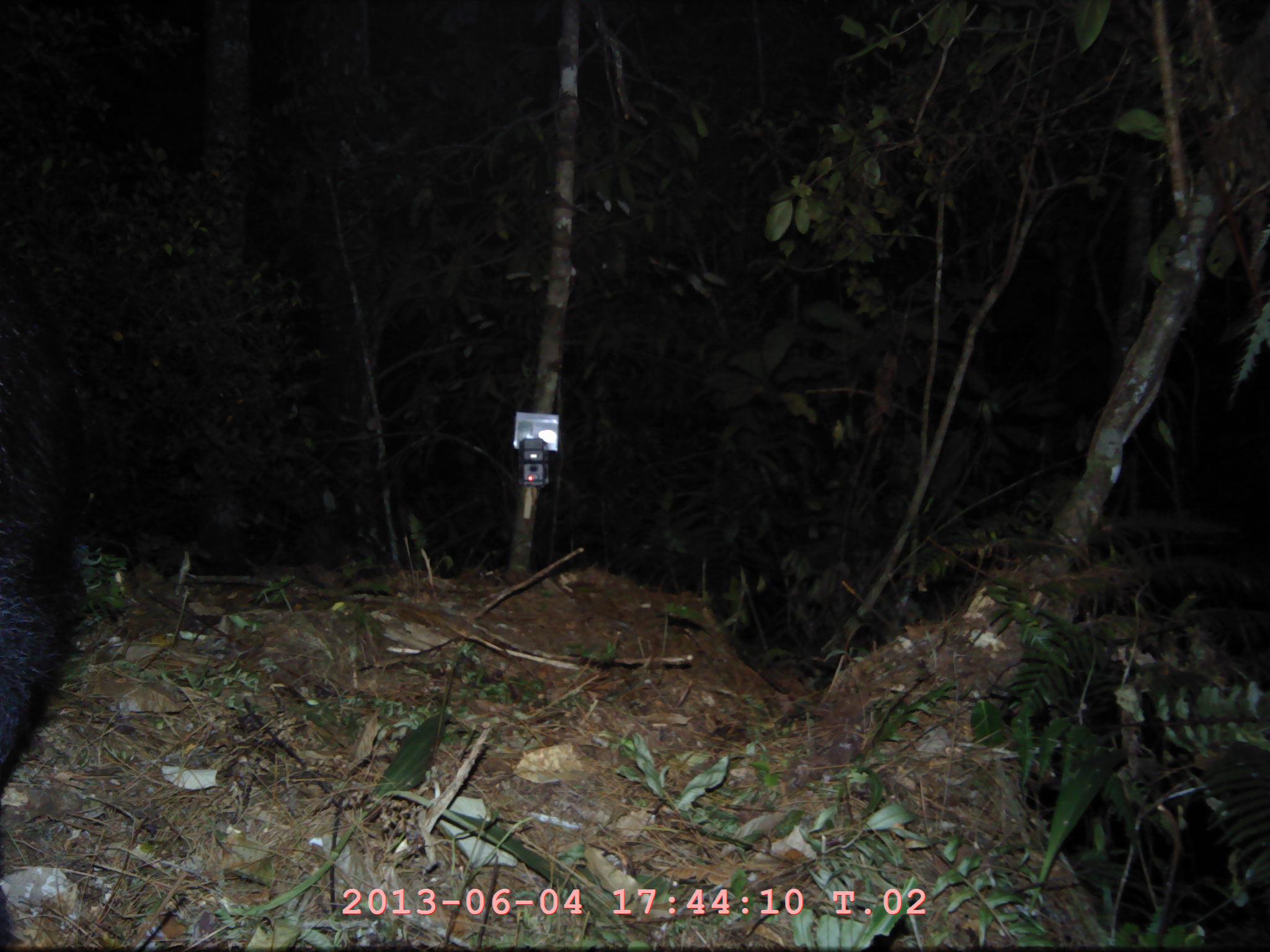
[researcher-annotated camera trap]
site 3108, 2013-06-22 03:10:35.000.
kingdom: Animalia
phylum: Chordata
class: Mammalia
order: Artiodactyla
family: Bovidae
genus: Capricornis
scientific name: Capricornis sumatraensis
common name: southern serow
Capricornis sumatraensis (southern serow), count 1.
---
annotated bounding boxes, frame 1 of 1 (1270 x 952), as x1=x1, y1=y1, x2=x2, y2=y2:
capricornis sumatraensis: x1=0, y1=239, x2=89, y2=784